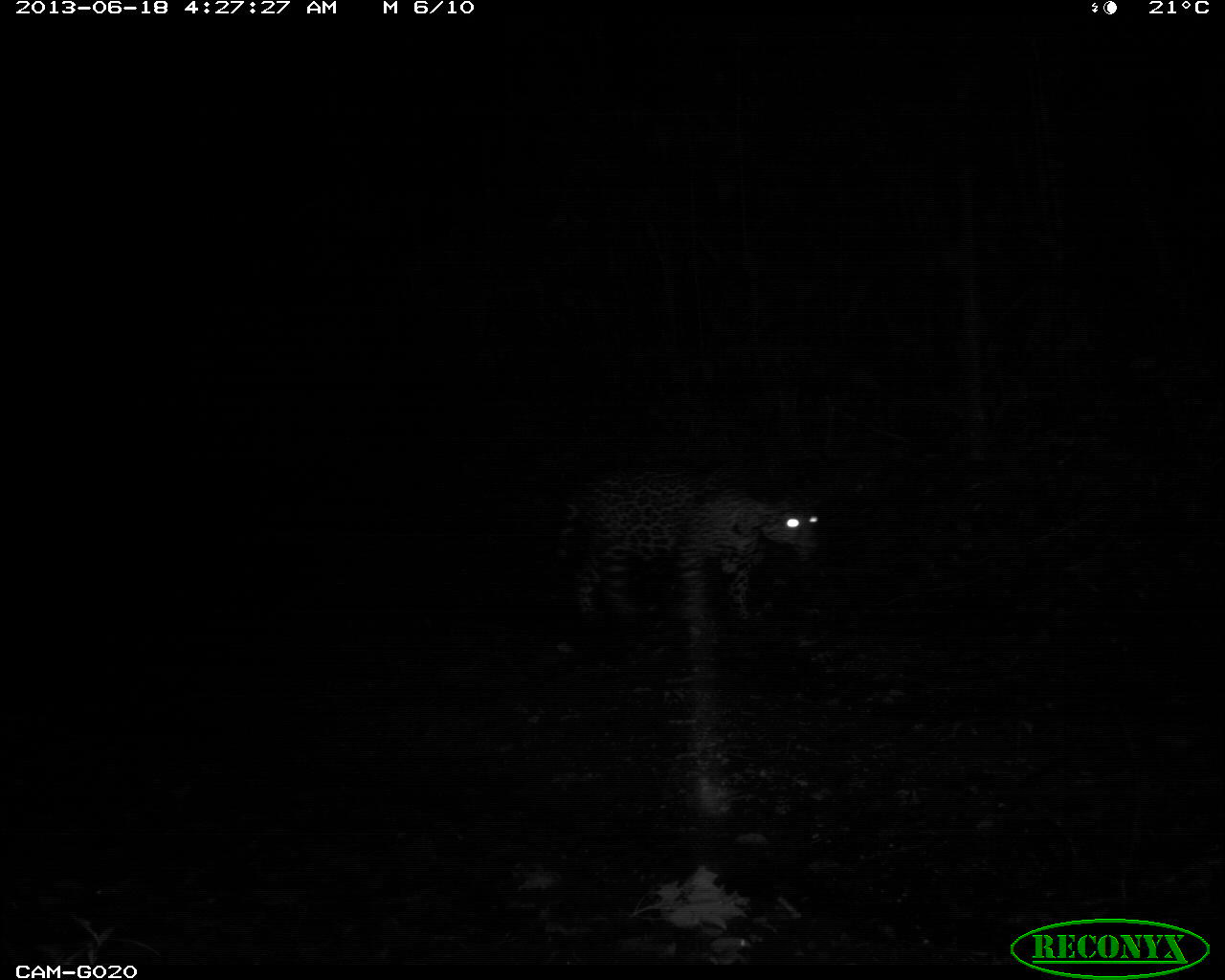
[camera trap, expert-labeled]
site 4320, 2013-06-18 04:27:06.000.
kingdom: Animalia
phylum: Chordata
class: Mammalia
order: Carnivora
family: Felidae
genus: Panthera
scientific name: Panthera onca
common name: jaguar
Panthera onca (jaguar), count 1, sex female.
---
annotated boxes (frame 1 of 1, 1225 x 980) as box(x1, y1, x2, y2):
panthera onca: box(553, 465, 823, 644)